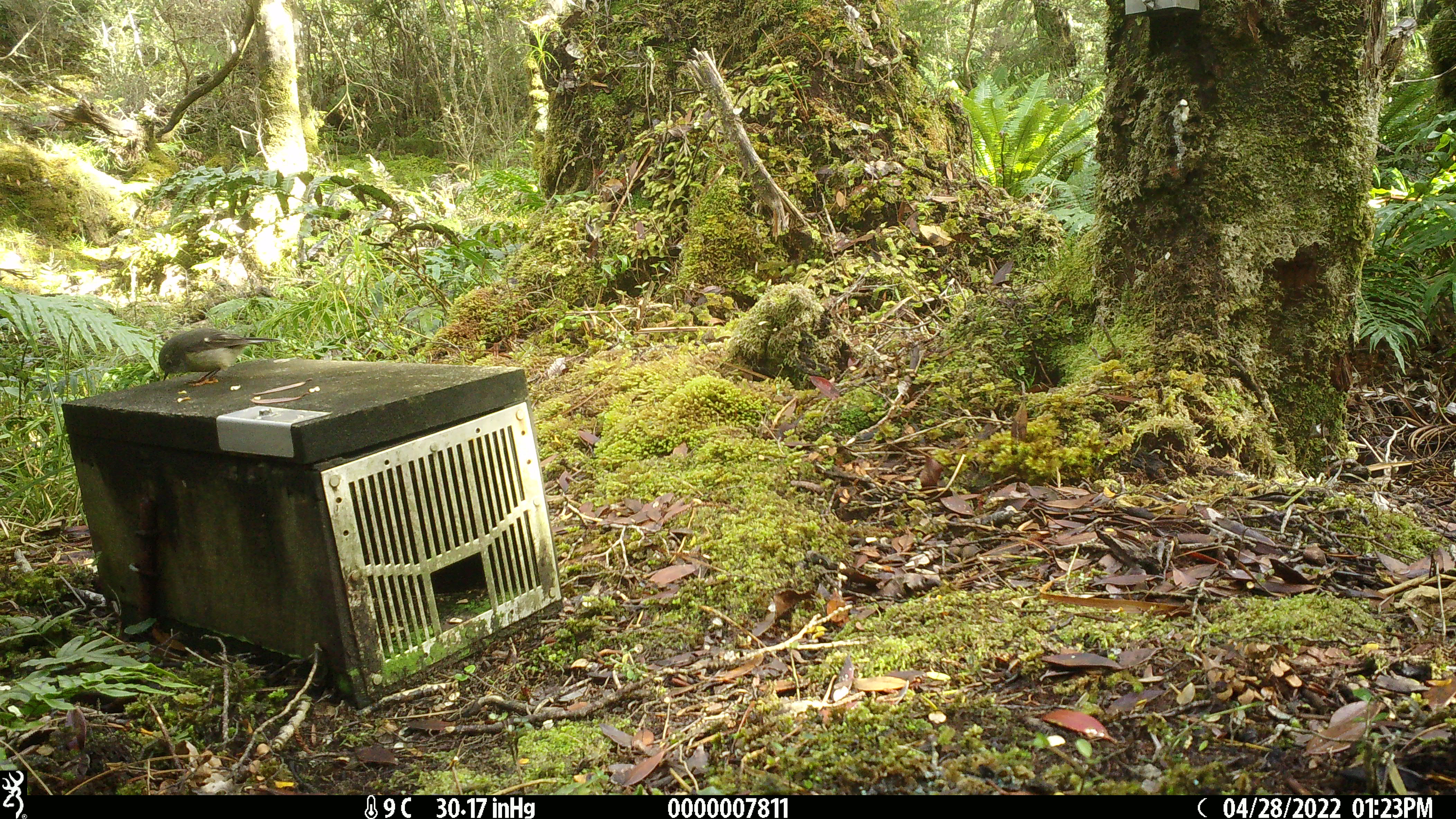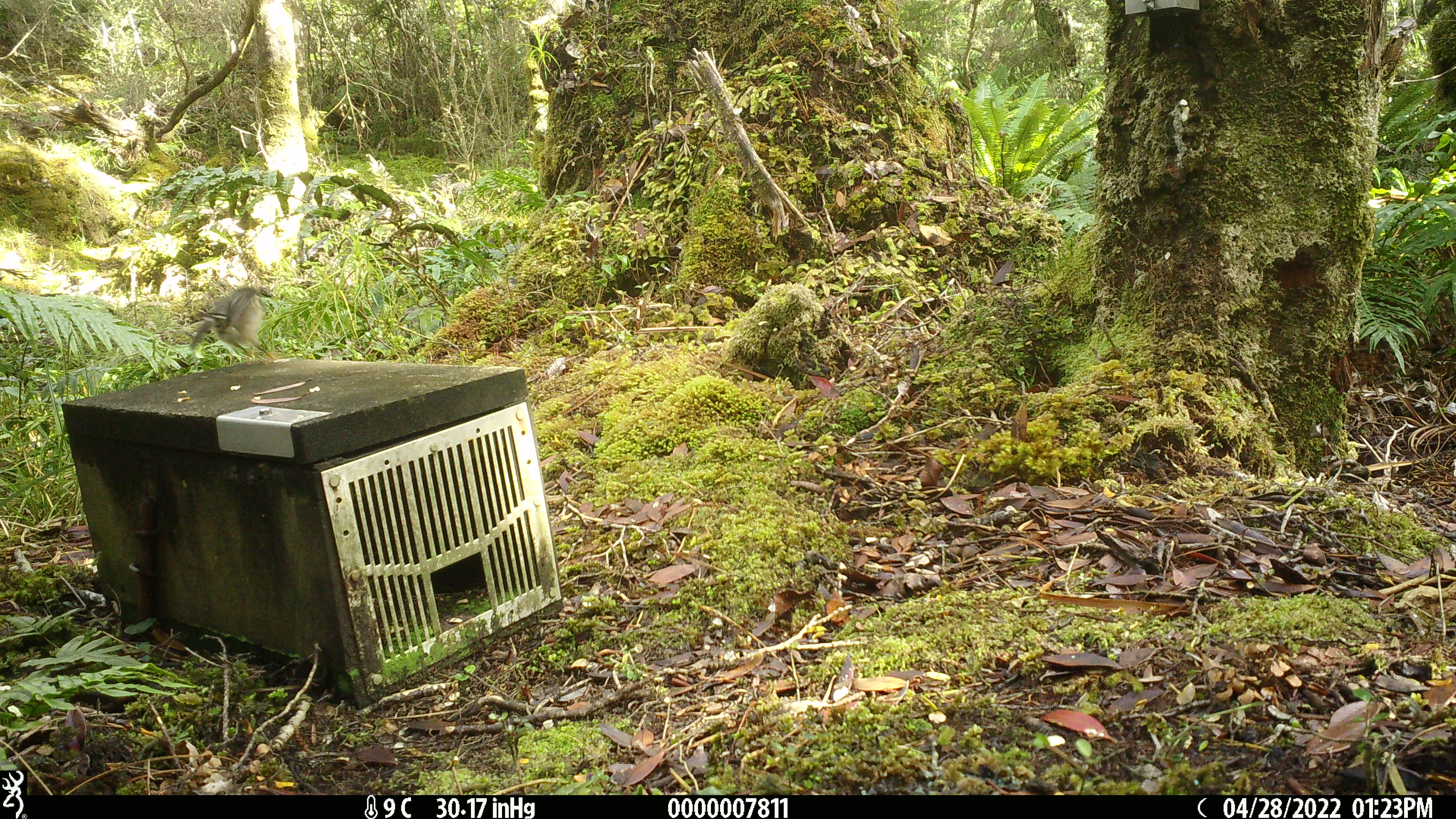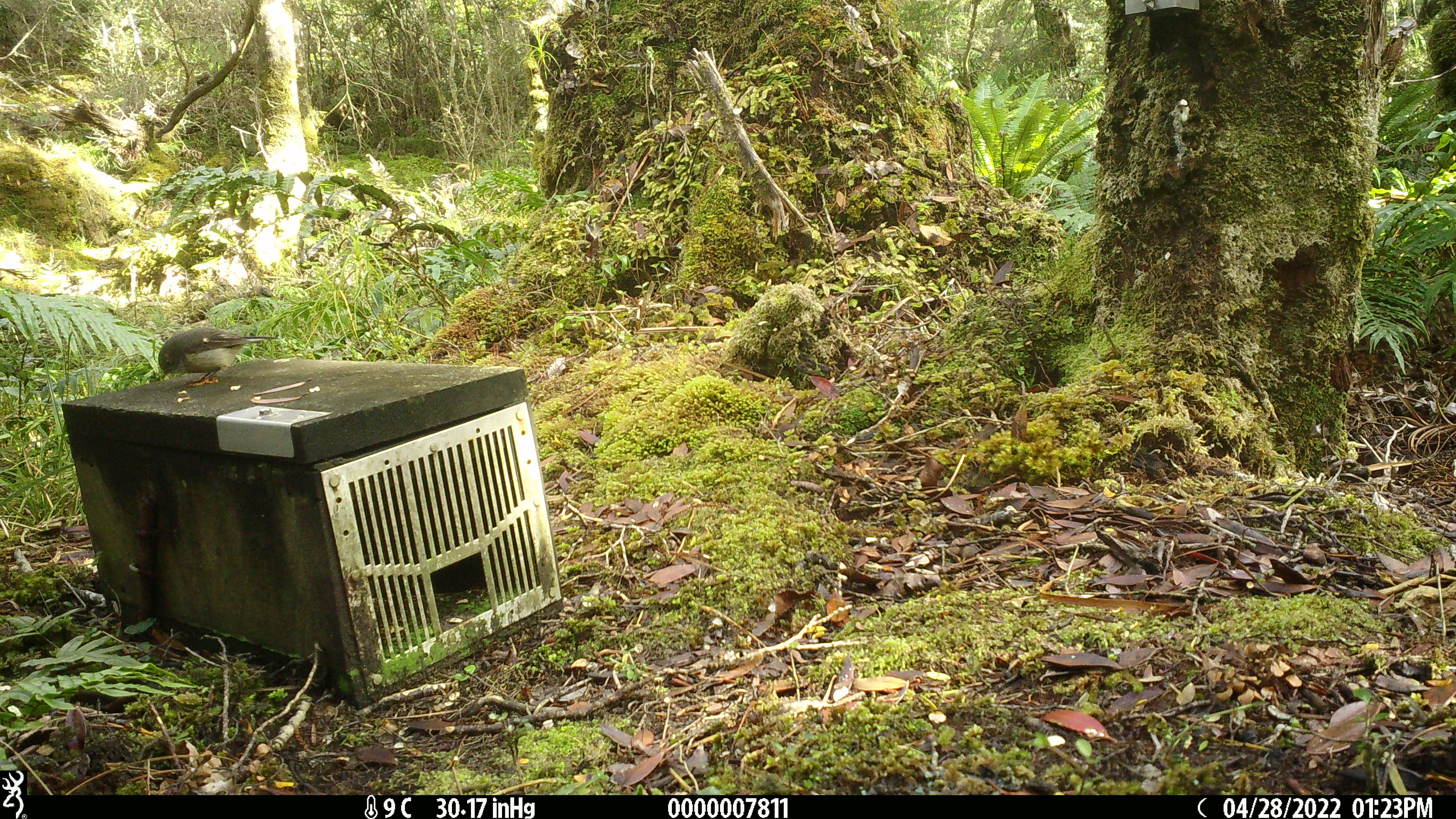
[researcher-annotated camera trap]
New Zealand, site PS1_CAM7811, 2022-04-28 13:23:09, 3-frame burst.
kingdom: Animalia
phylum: Chordata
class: Aves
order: Passeriformes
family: Petroicidae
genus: Petroica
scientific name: Petroica macrocephala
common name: tomtit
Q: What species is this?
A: Tomtit (Petroica macrocephala).